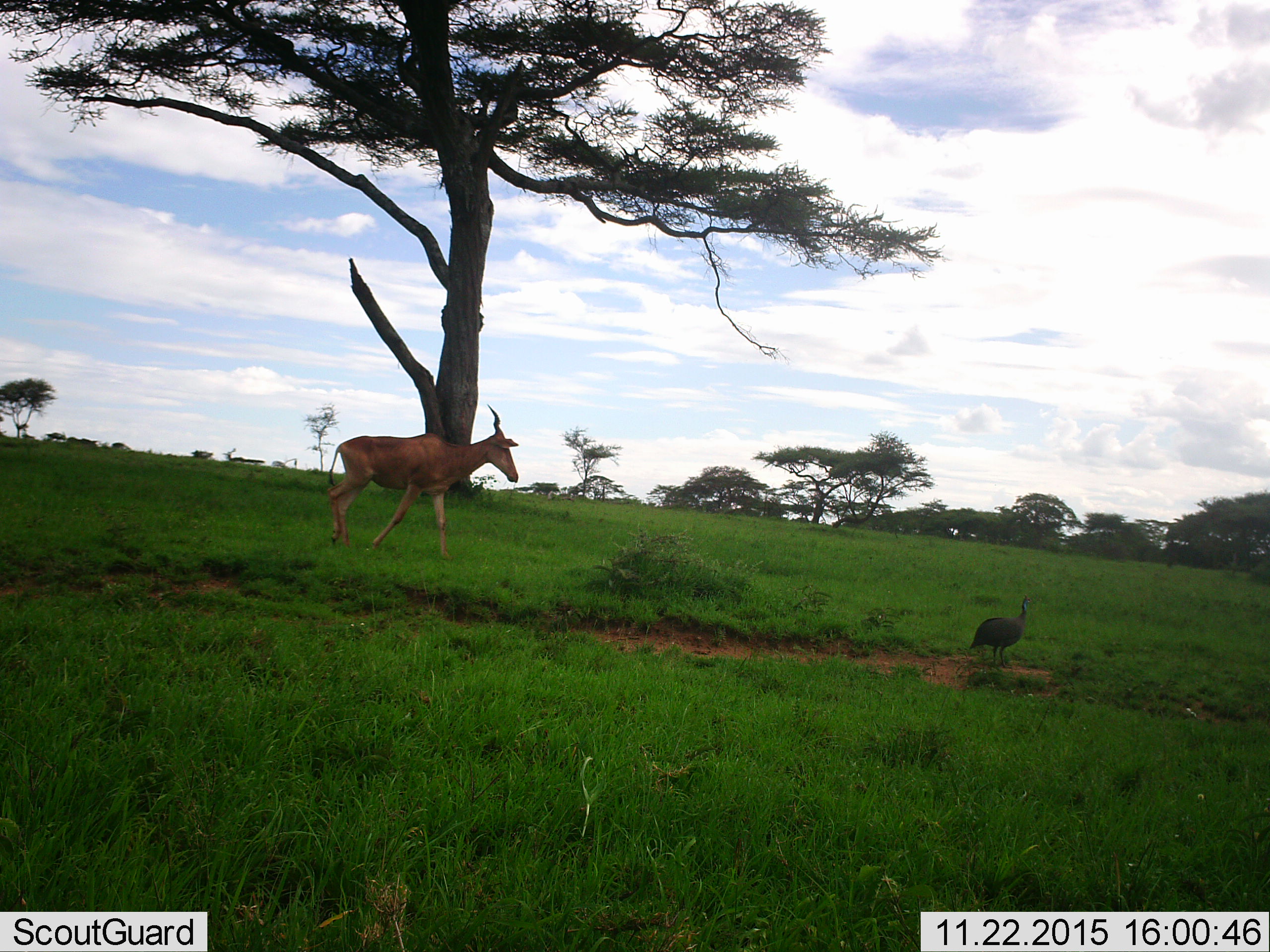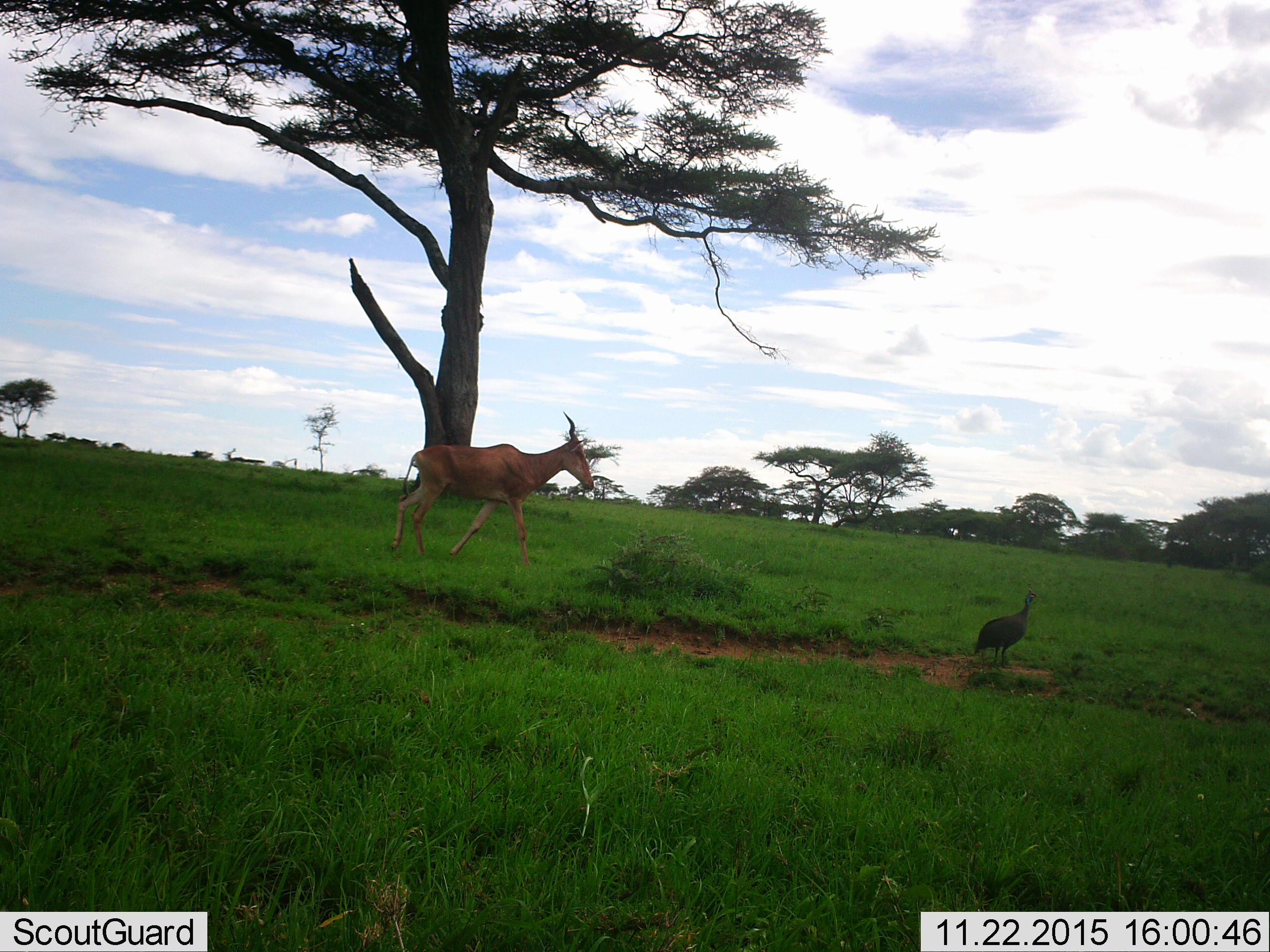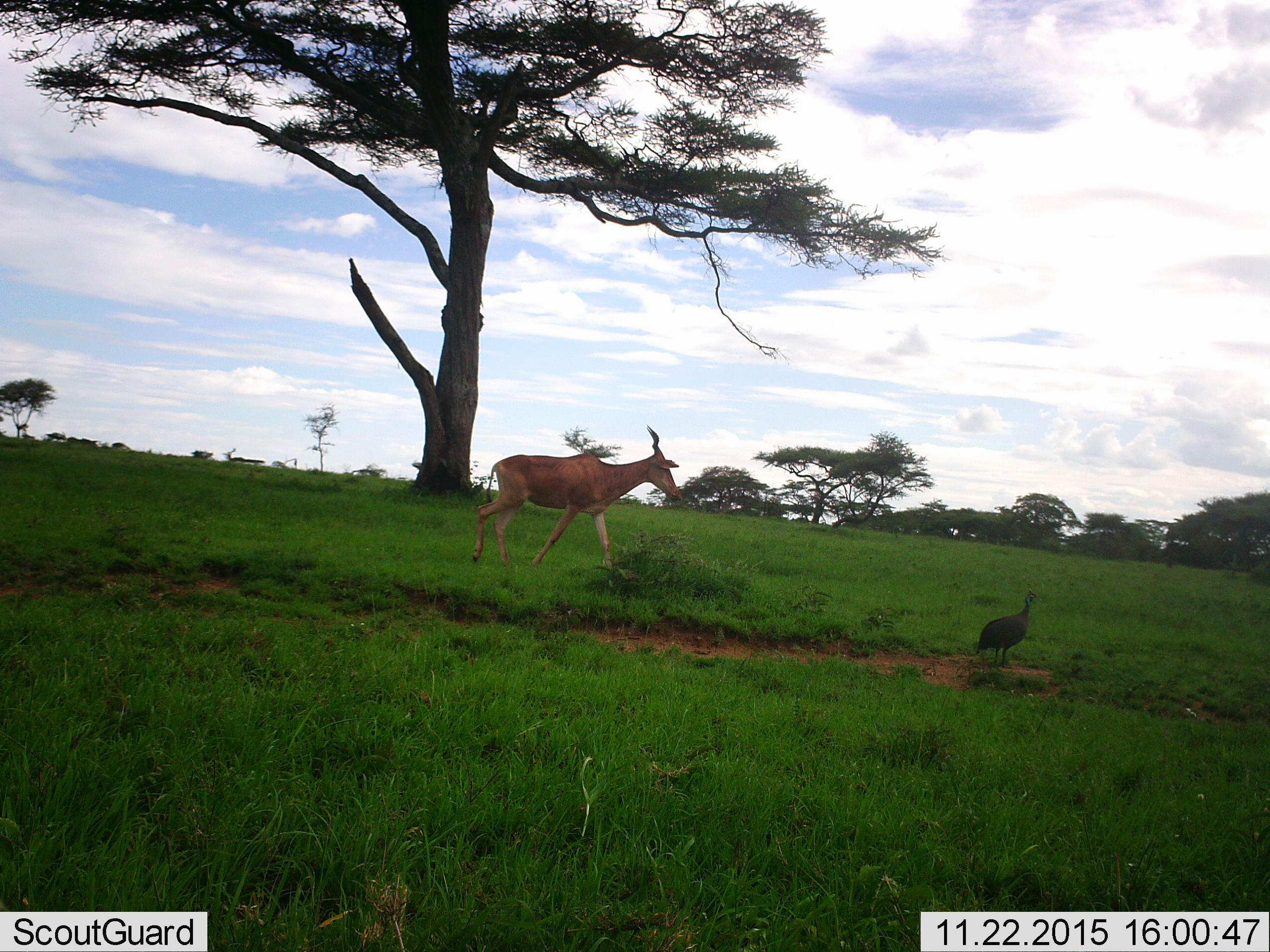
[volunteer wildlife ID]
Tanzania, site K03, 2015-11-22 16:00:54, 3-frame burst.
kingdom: Animalia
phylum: Chordata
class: Aves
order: Galliformes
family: Numididae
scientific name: Numididae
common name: guinea fowl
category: guineafowl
Guineafowl (guinea fowl) (Numididae), count 1. Behavior (volunteer vote fractions): standing 80%, resting 0%, moving 0%, interacting 0%. Young present (vote fraction): 0%. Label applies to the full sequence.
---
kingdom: Animalia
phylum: Chordata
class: Mammalia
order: Artiodactyla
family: Bovidae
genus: Alcelaphus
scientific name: Alcelaphus buselaphus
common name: hartebeest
Hartebeest (Alcelaphus buselaphus), count 1. Behavior (volunteer vote fractions): standing 0%, resting 0%, moving 100%, interacting 0%. Young present (vote fraction): 0%. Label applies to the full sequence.